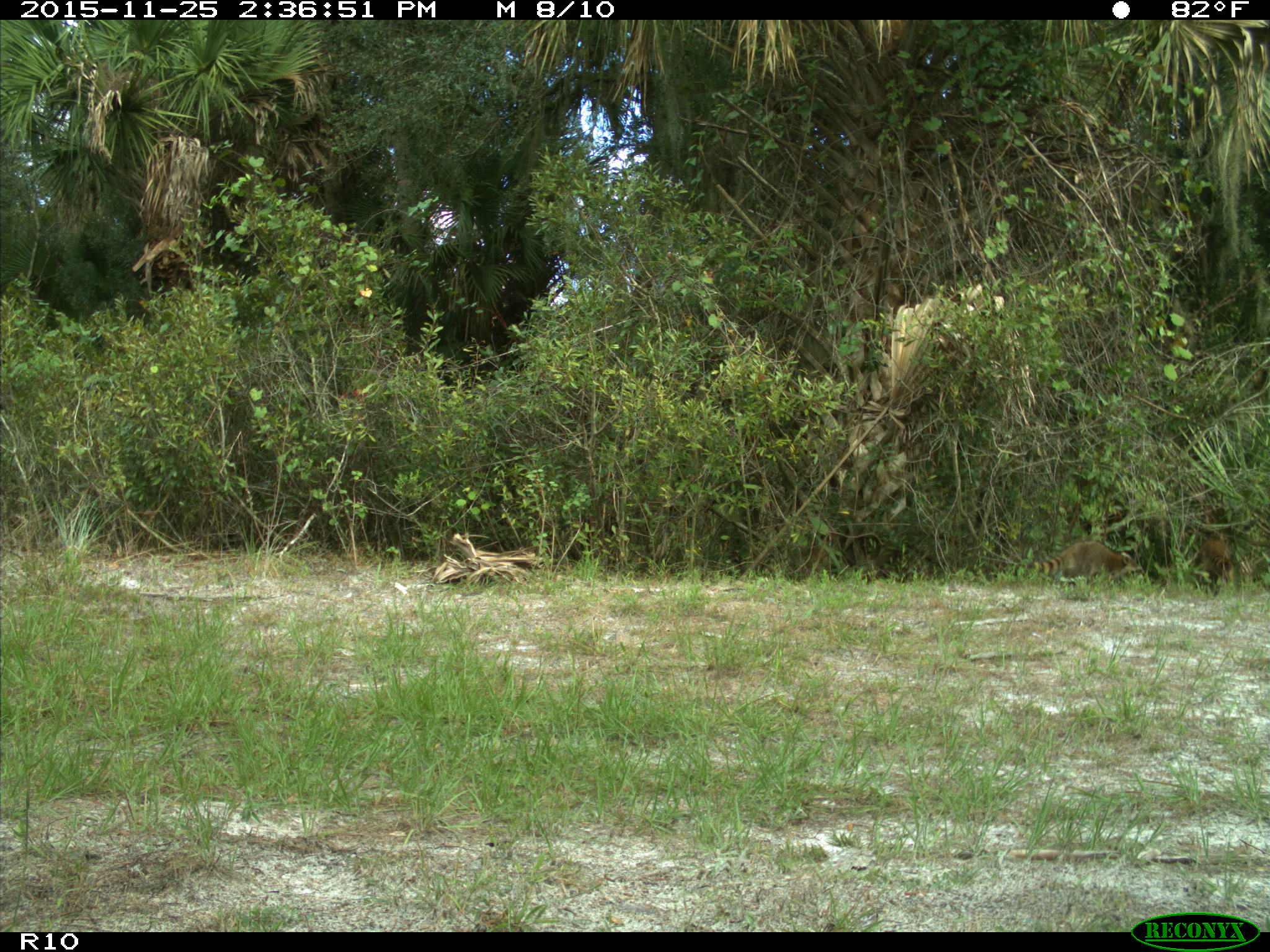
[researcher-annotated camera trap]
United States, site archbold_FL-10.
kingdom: Animalia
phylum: Chordata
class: Mammalia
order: Carnivora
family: Procyonidae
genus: Procyon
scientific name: Procyon lotor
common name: common raccoon